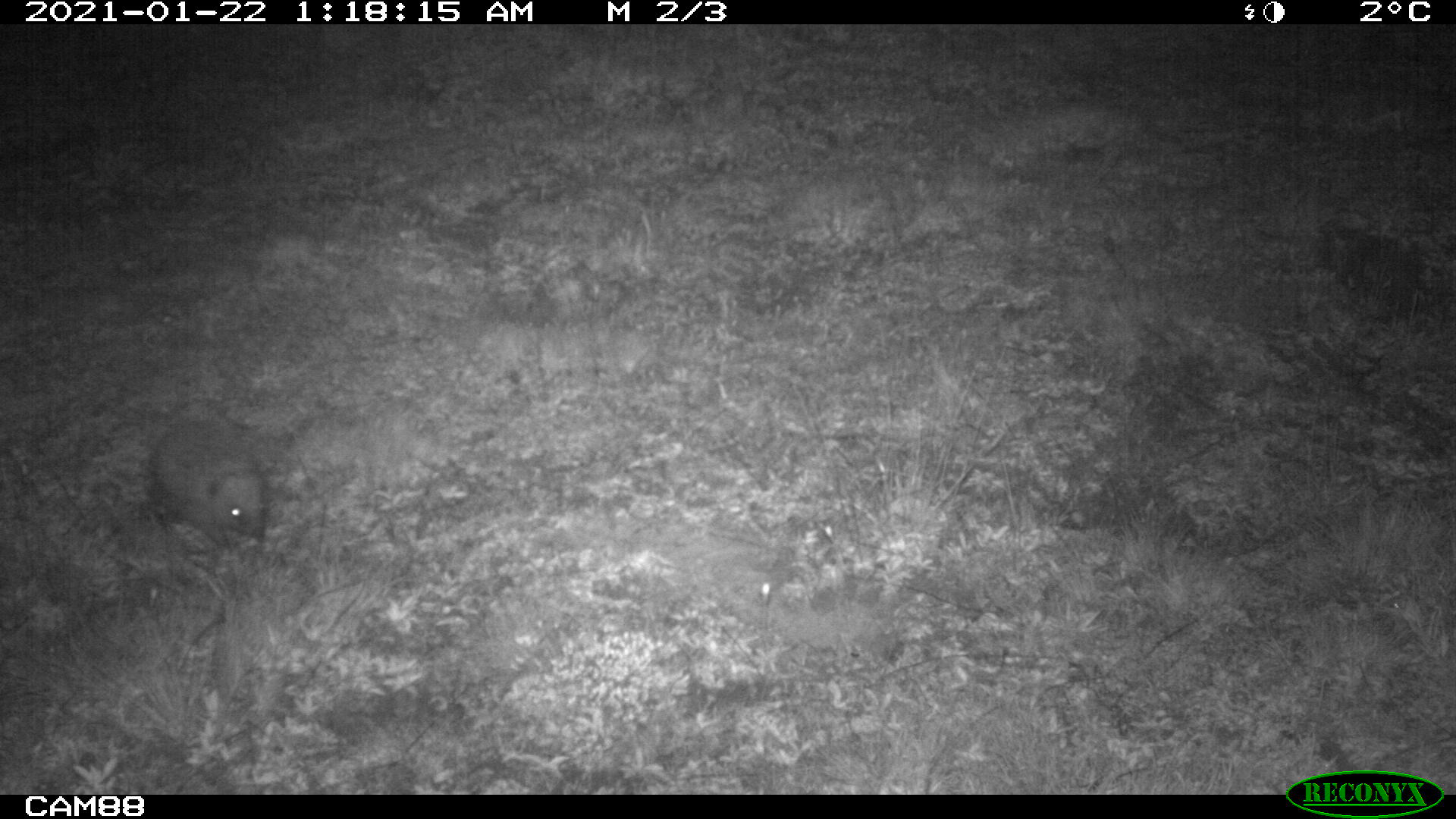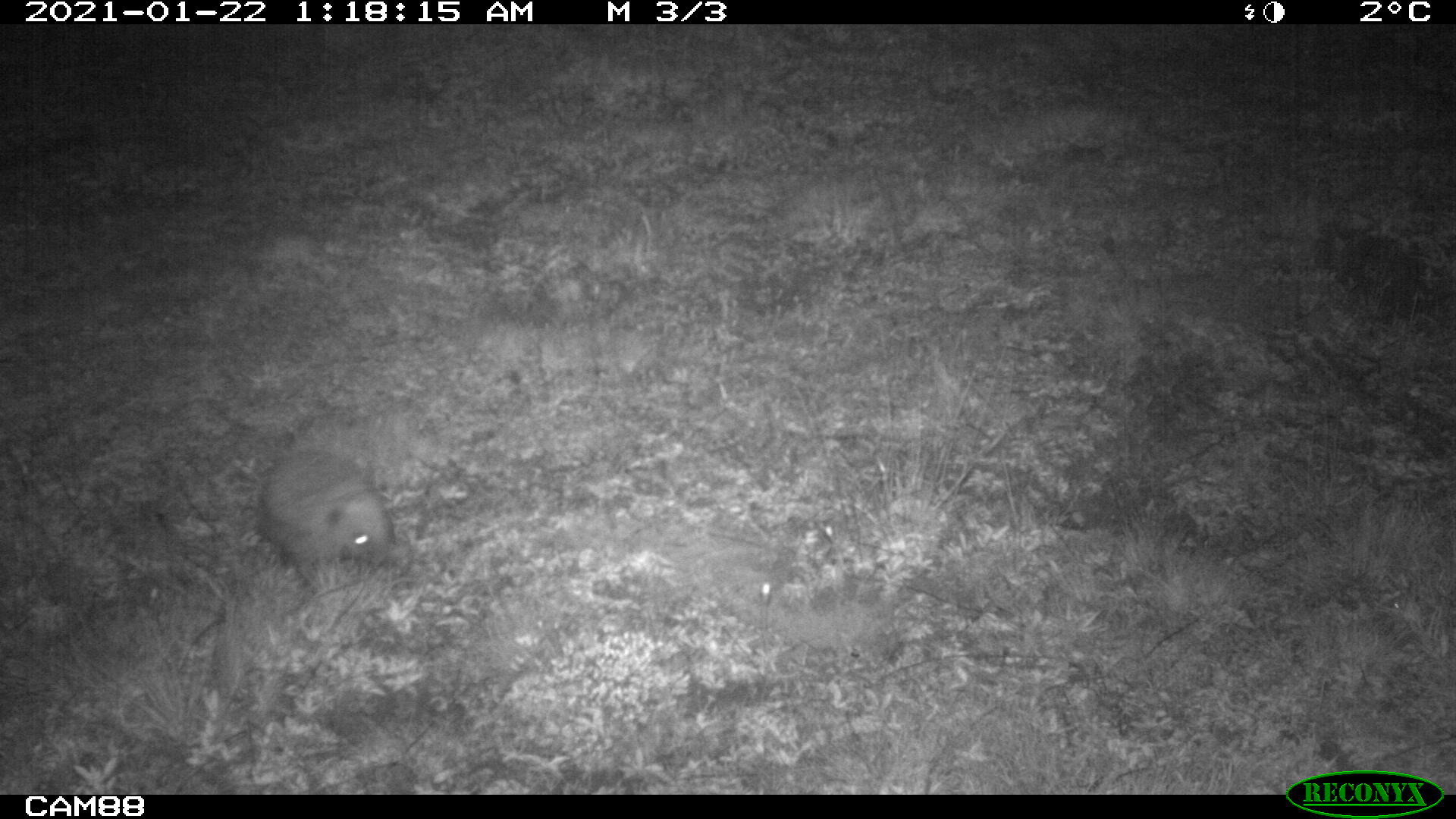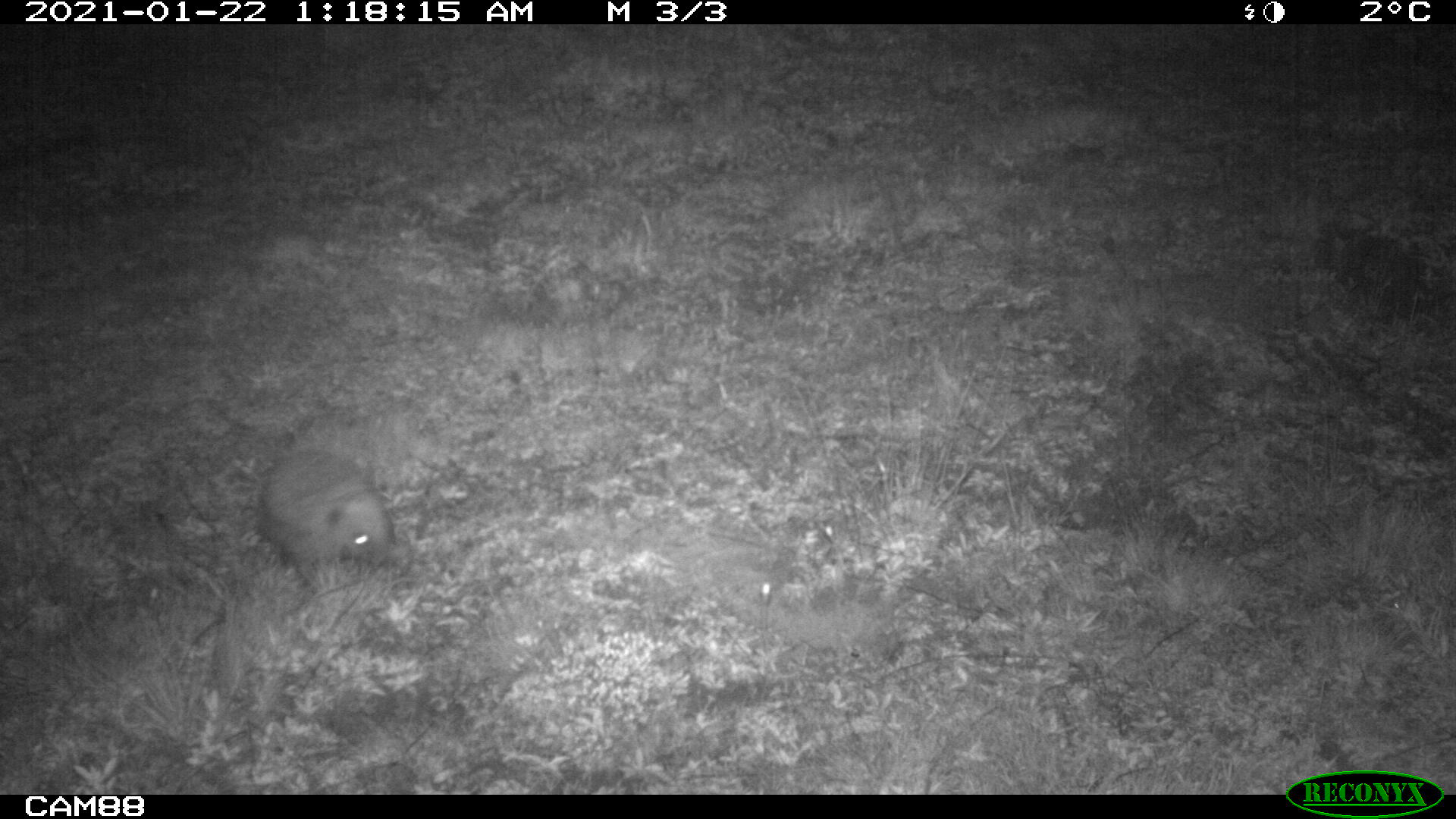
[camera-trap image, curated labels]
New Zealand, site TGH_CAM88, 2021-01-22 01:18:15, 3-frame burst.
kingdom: Animalia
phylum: Chordata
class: Mammalia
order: Eulipotyphla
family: Erinaceidae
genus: Erinaceus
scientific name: Erinaceus europaeus europaeus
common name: european hedgehog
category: hedgehog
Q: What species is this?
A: Hedgehog (european hedgehog) (Erinaceus europaeus europaeus).